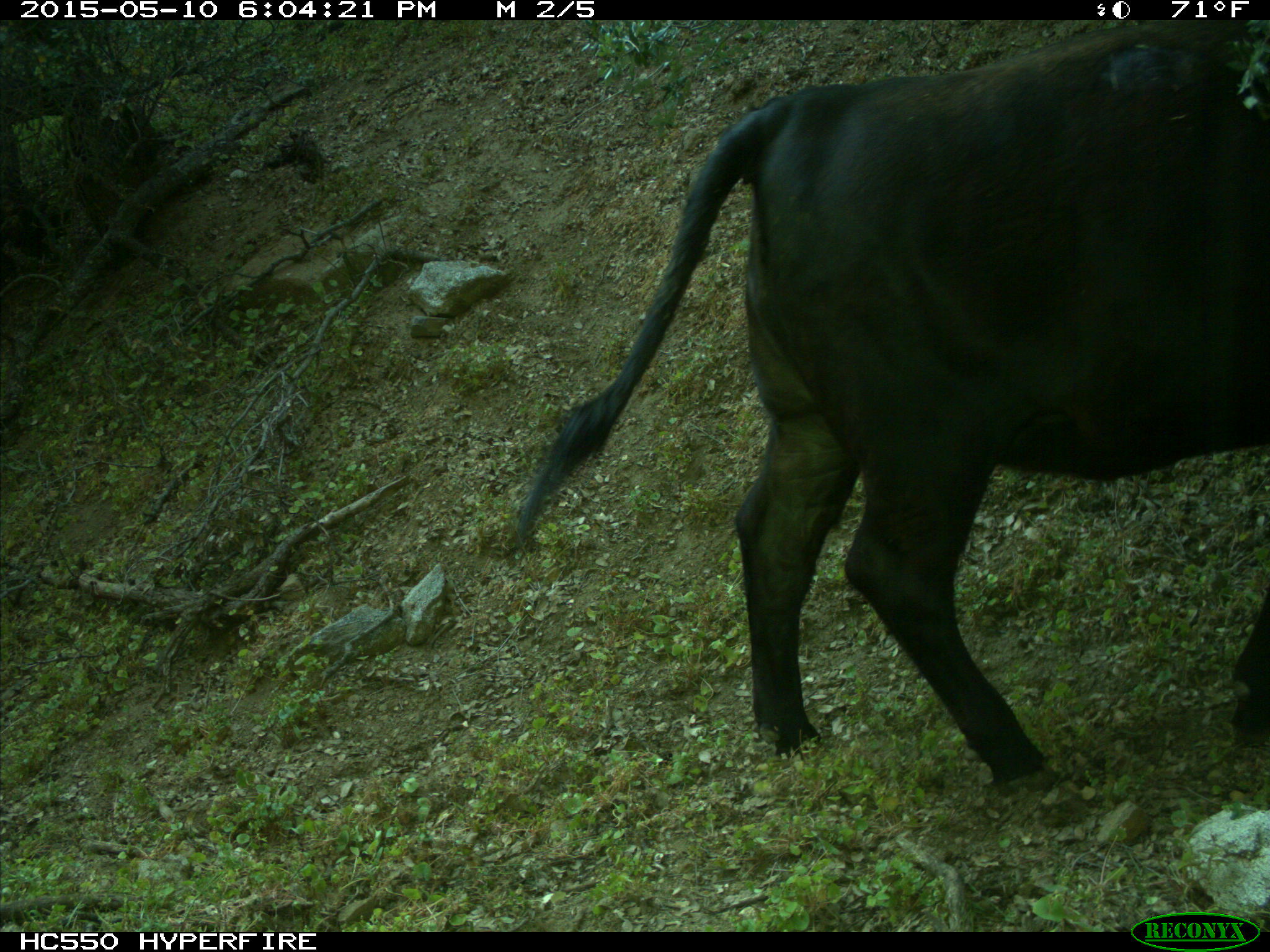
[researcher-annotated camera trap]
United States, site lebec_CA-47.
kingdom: Animalia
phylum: Chordata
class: Mammalia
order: Artiodactyla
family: Bovidae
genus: Bos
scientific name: Bos taurus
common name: domestic cow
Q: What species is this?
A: Bos taurus (domestic cow).